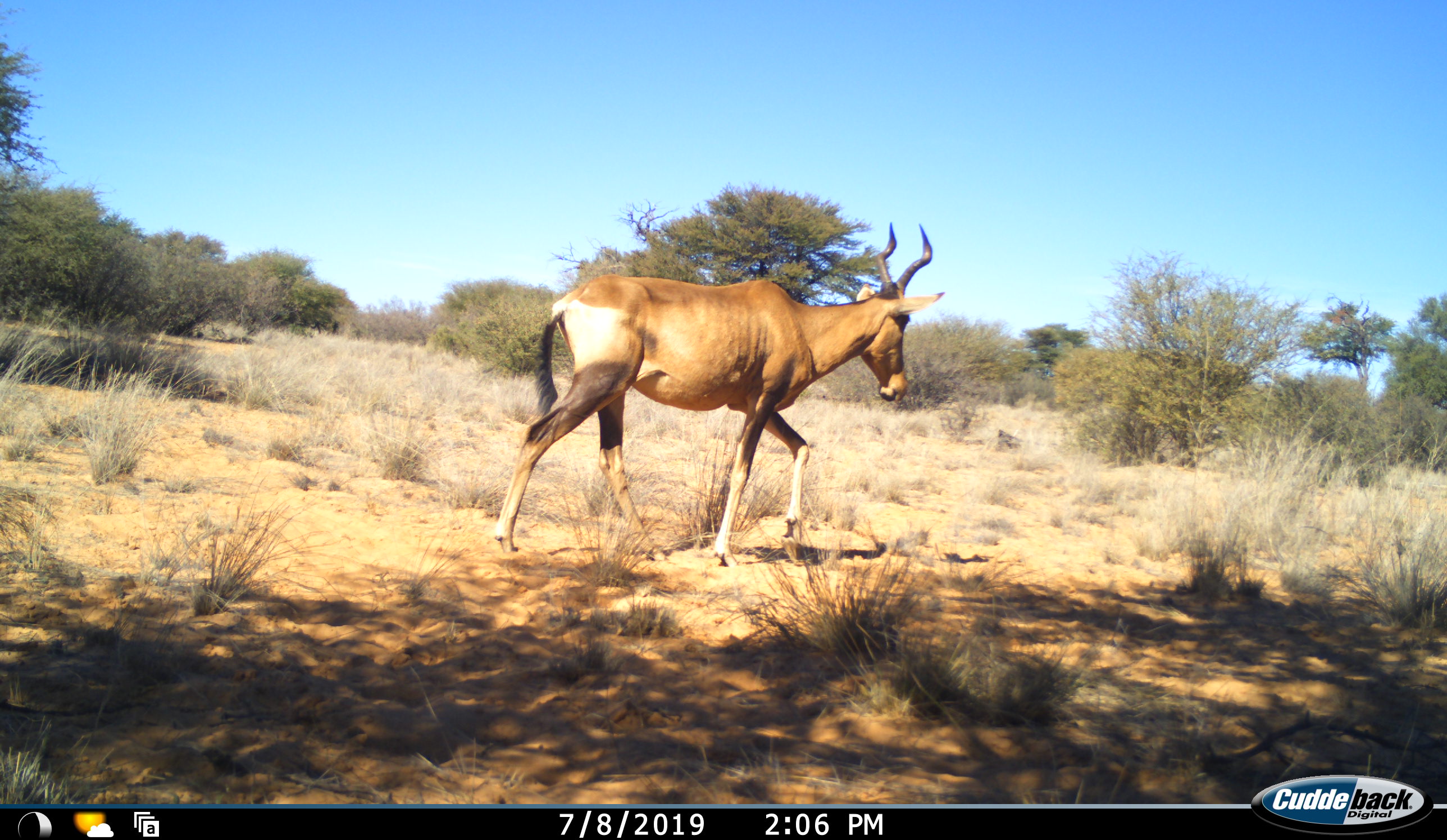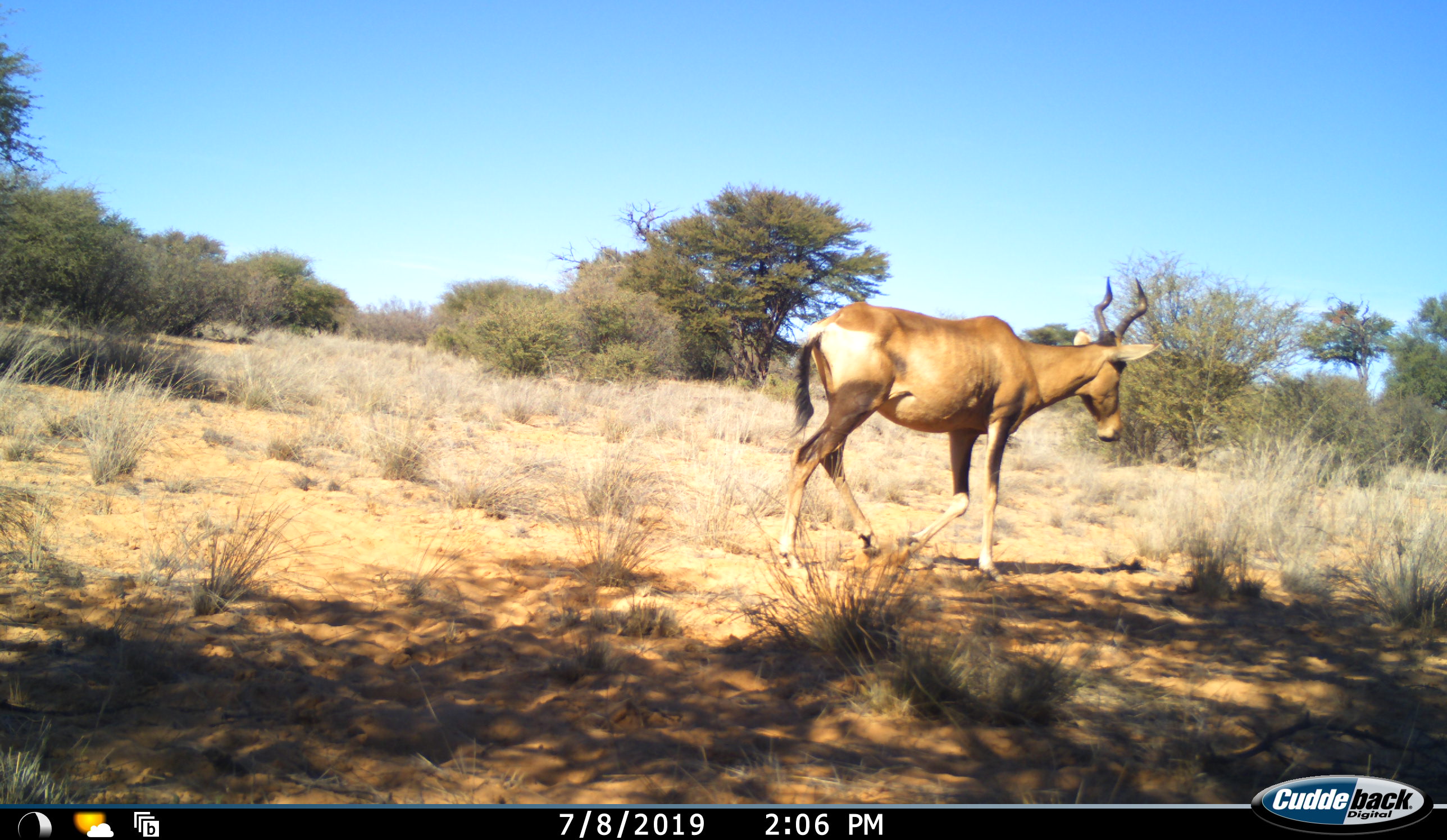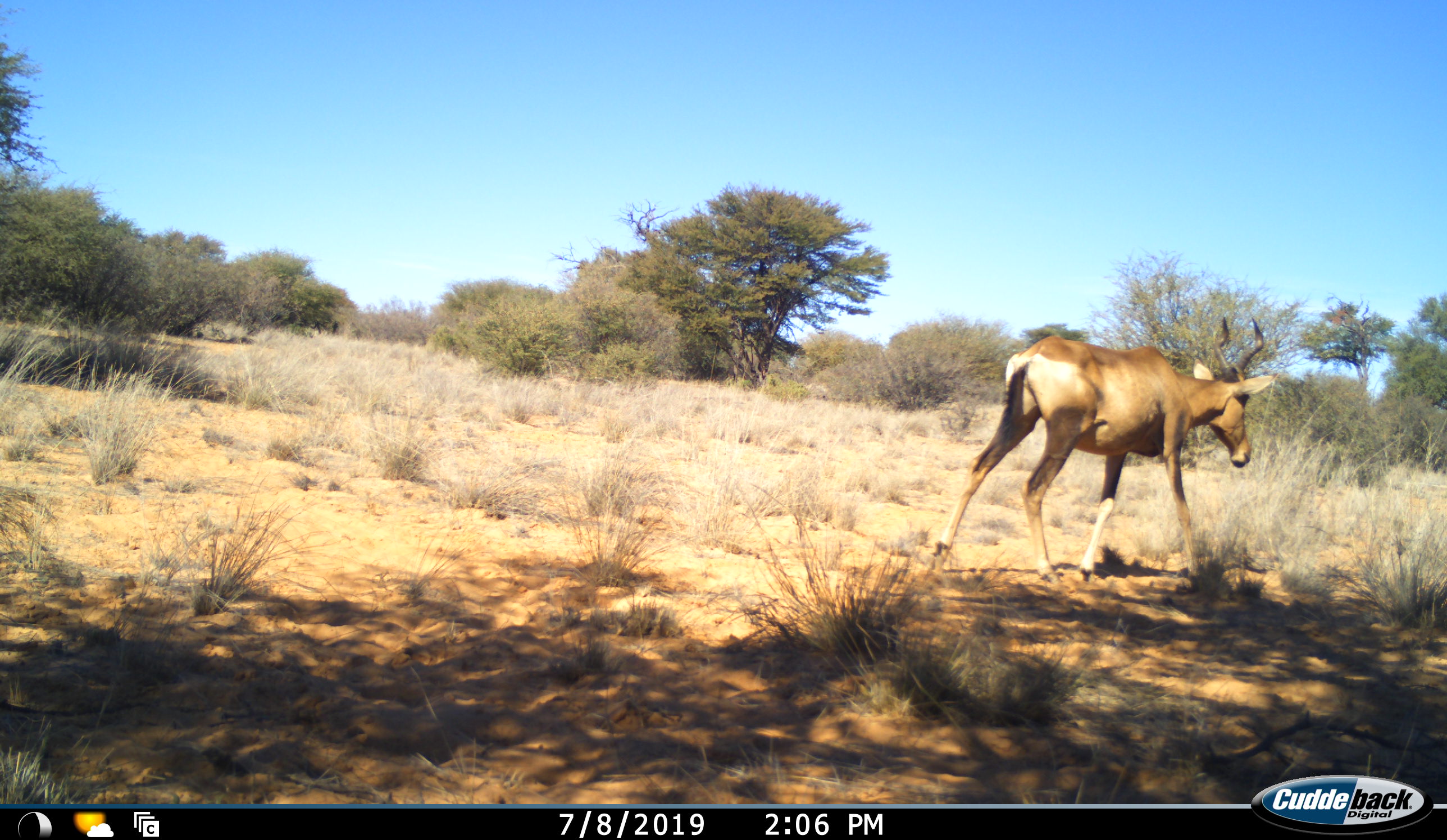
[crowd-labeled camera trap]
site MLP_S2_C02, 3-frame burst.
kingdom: Animalia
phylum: Chordata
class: Mammalia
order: Artiodactyla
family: Bovidae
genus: Alcelaphus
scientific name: Alcelaphus buselaphus caama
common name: red hartebeest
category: hartebeestred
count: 1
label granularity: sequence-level